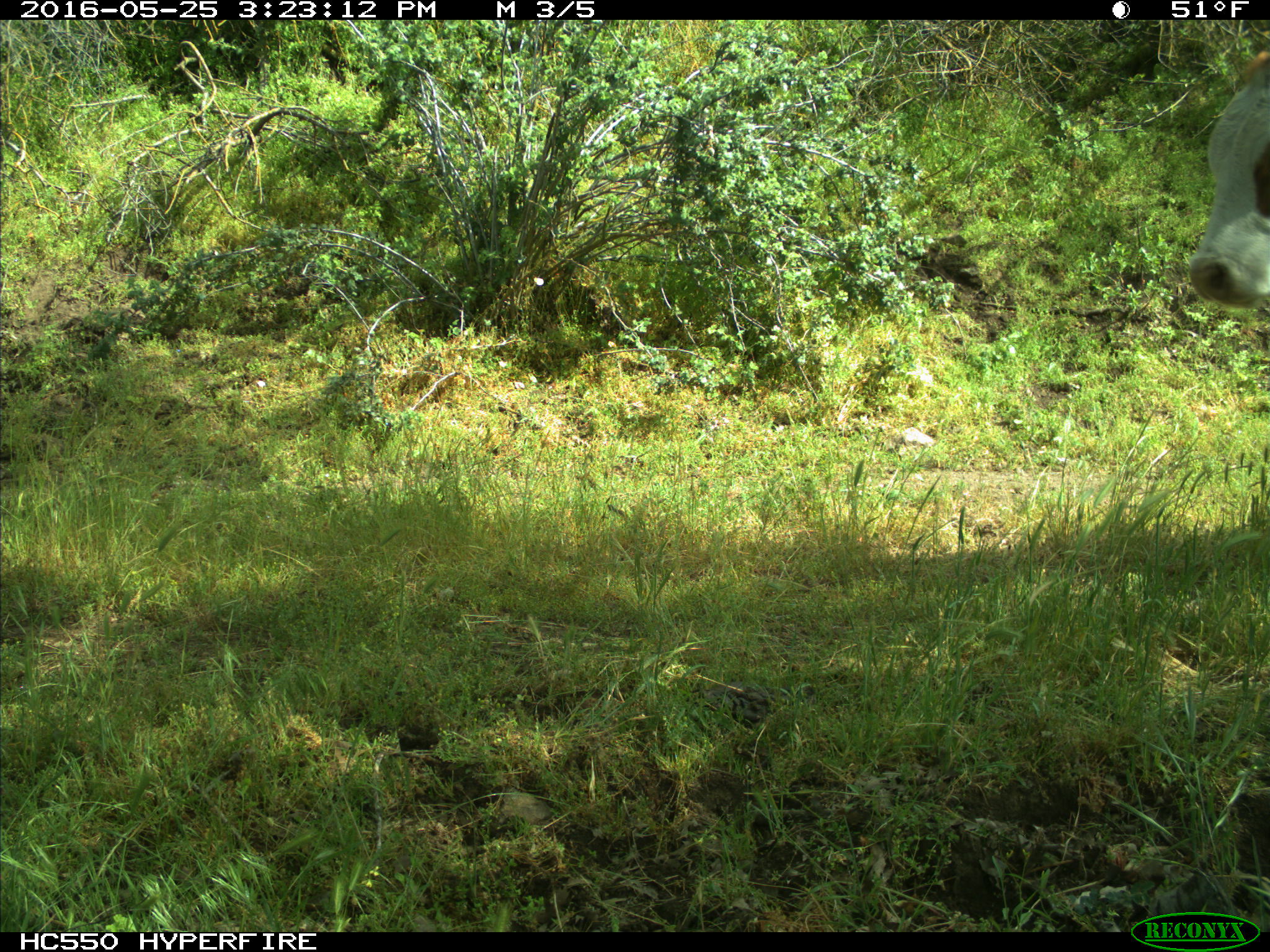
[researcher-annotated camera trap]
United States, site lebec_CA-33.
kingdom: Animalia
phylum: Chordata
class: Mammalia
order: Artiodactyla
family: Bovidae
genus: Bos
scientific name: Bos taurus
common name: domestic cow